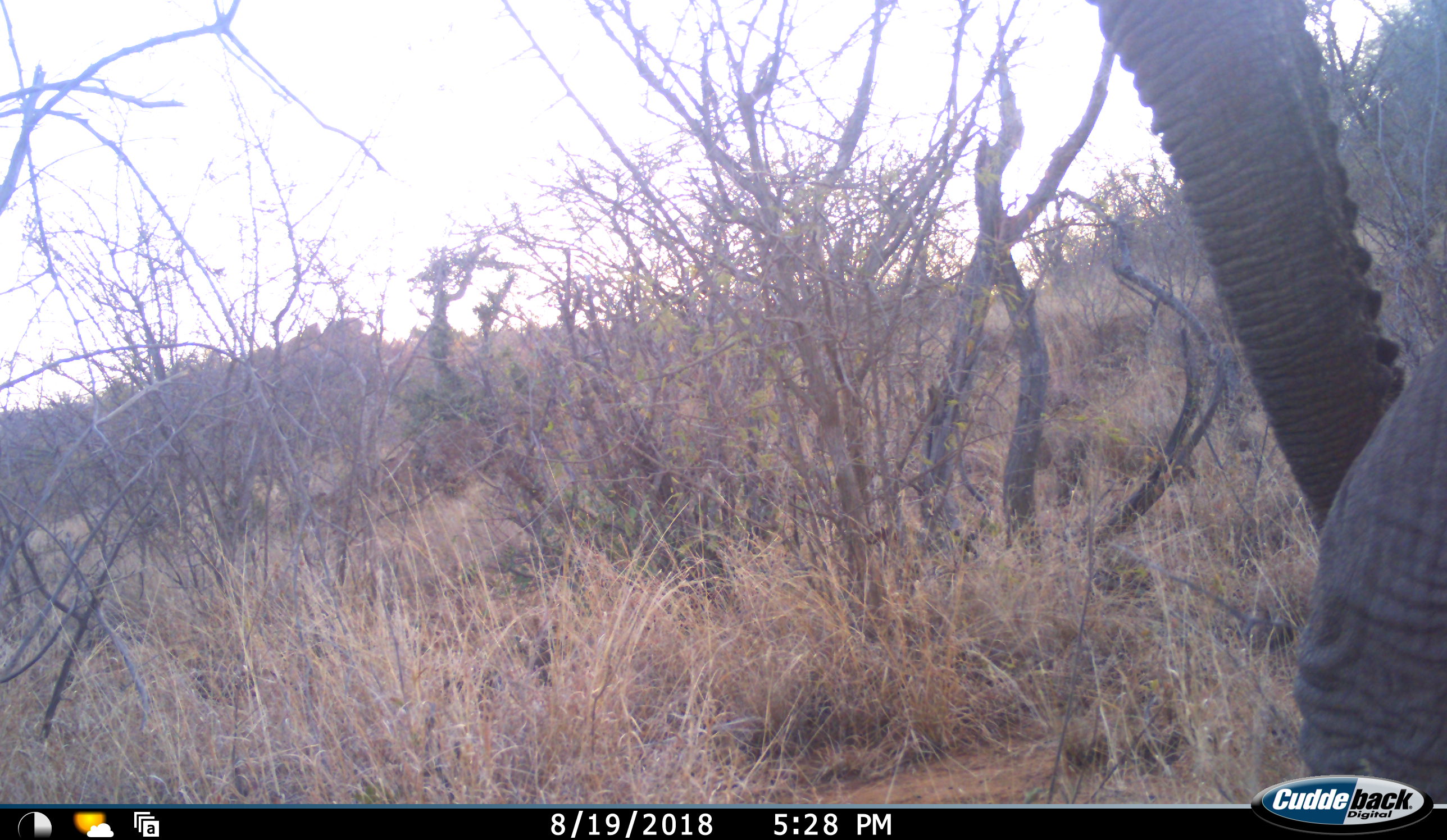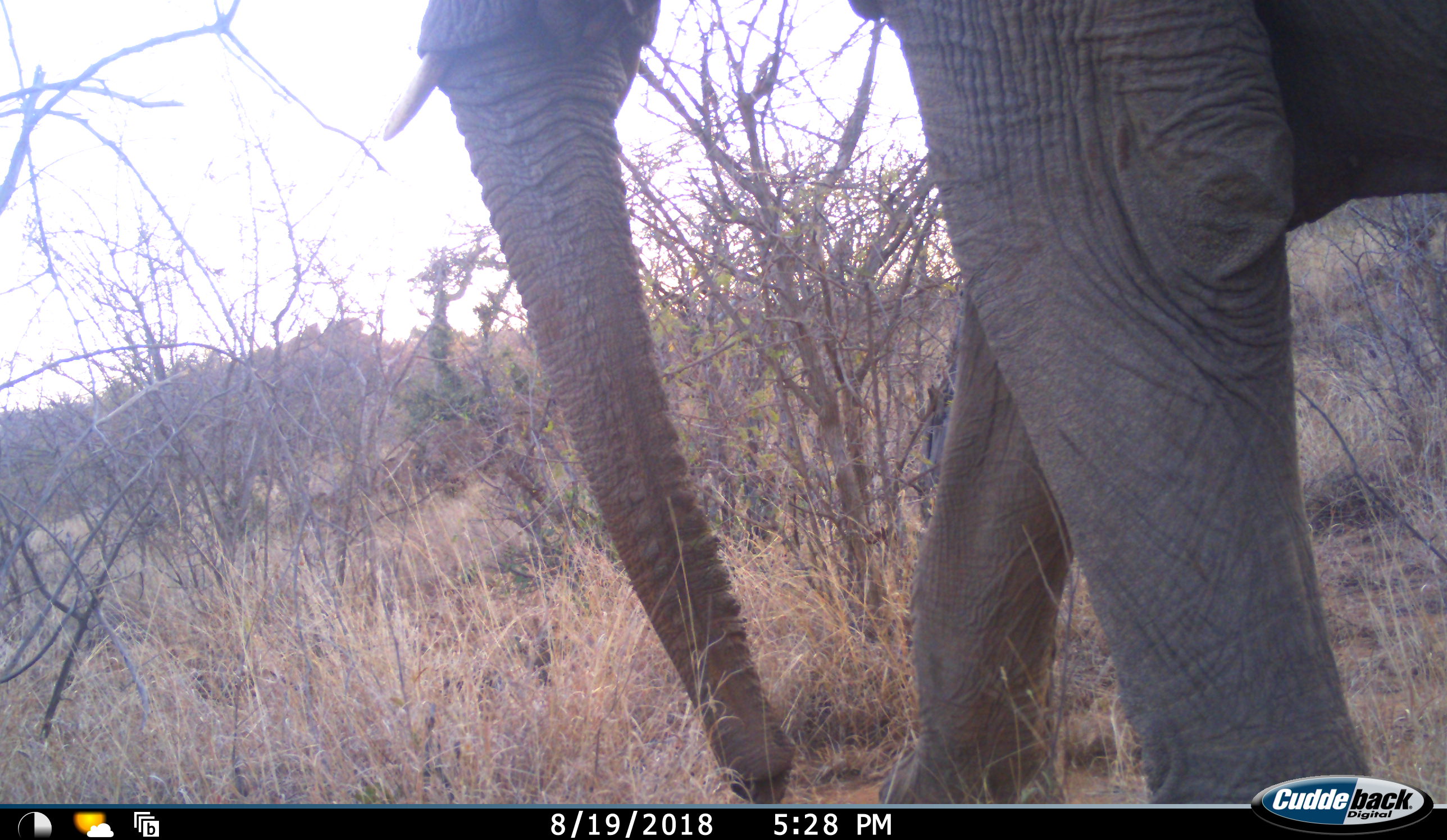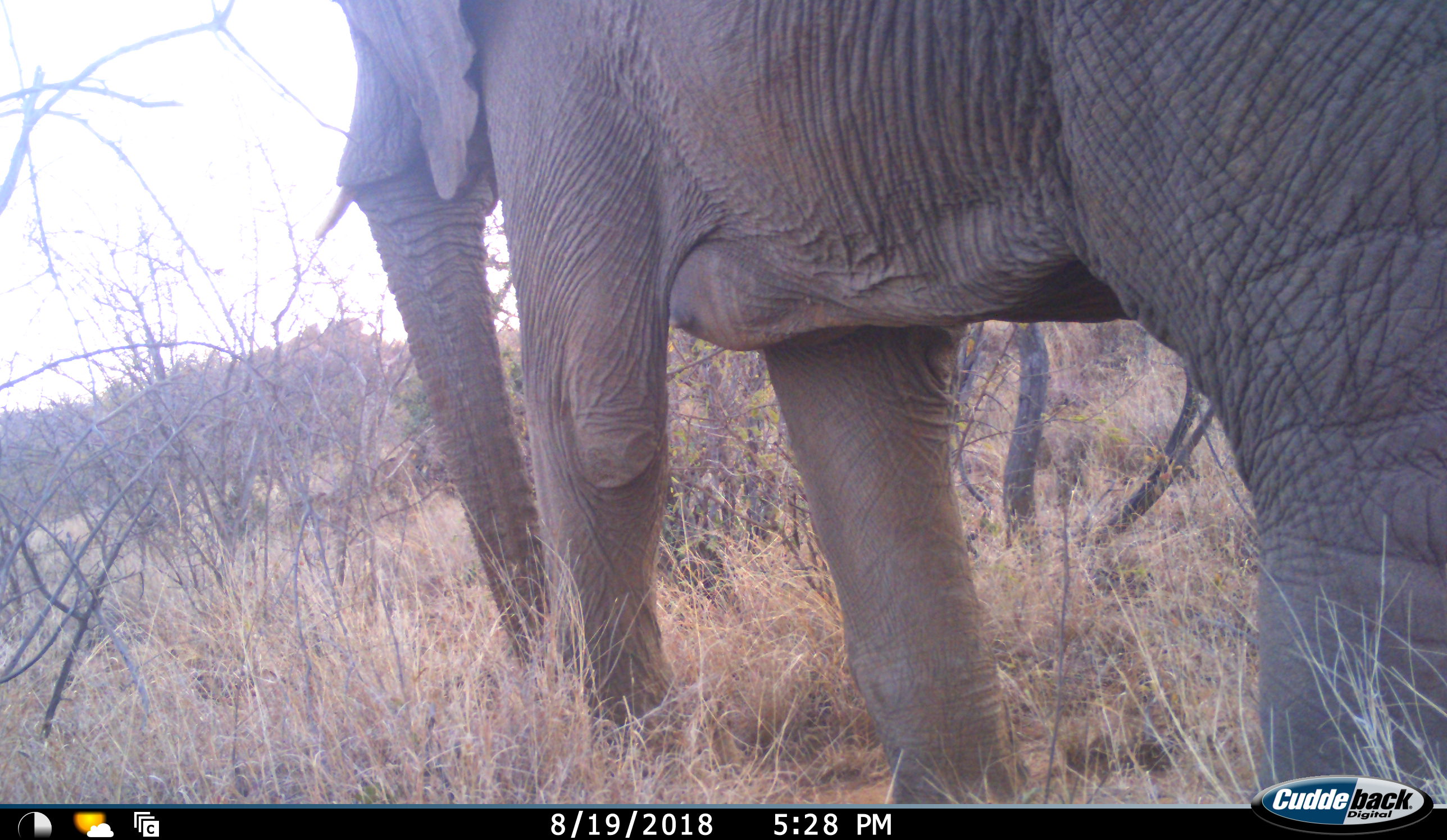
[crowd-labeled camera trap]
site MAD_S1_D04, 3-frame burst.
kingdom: Animalia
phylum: Chordata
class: Mammalia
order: Proboscidea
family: Elephantidae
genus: Loxodonta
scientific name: Loxodonta africana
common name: african bush elephant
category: elephant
Elephant (african bush elephant) (Loxodonta africana), count 1. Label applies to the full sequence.